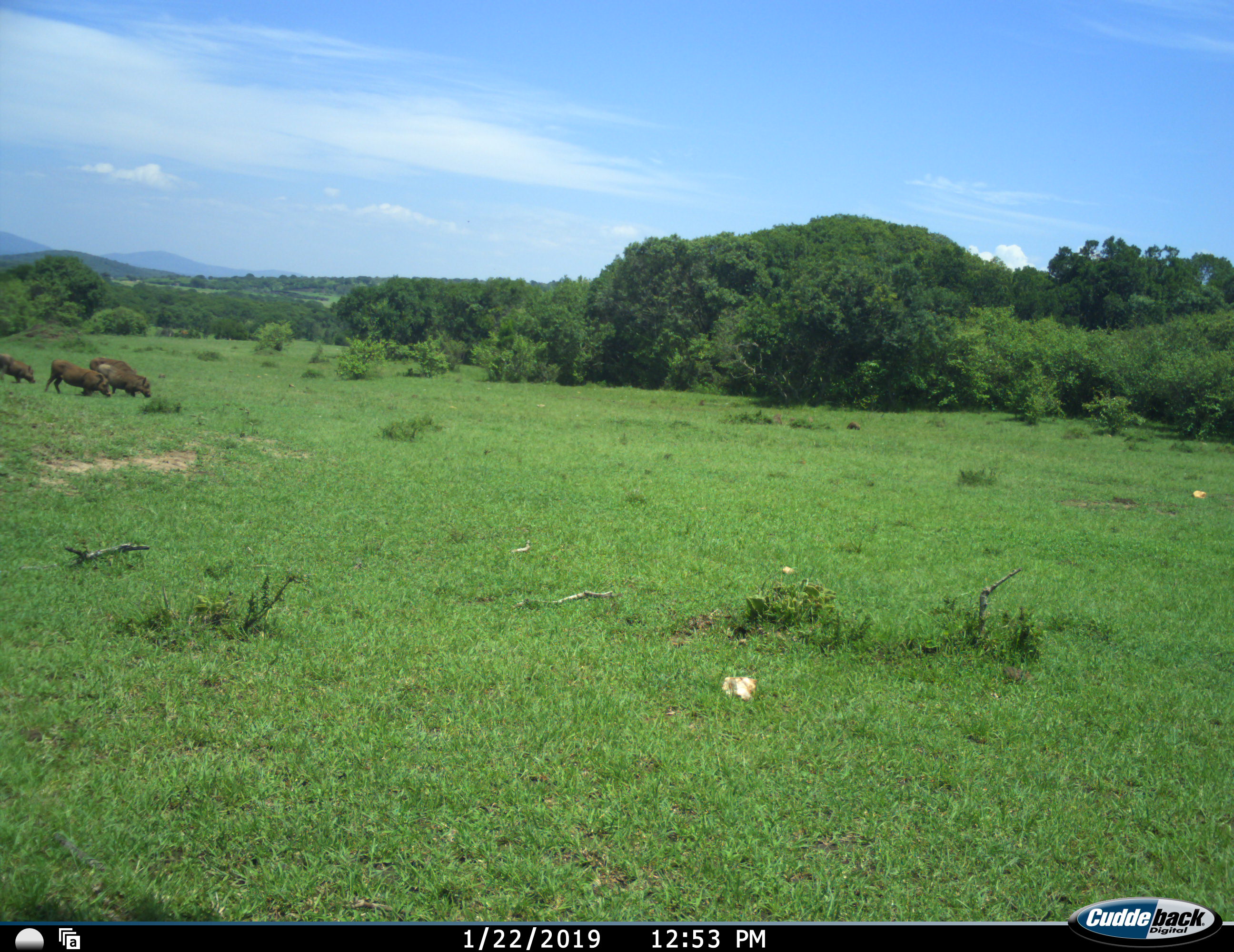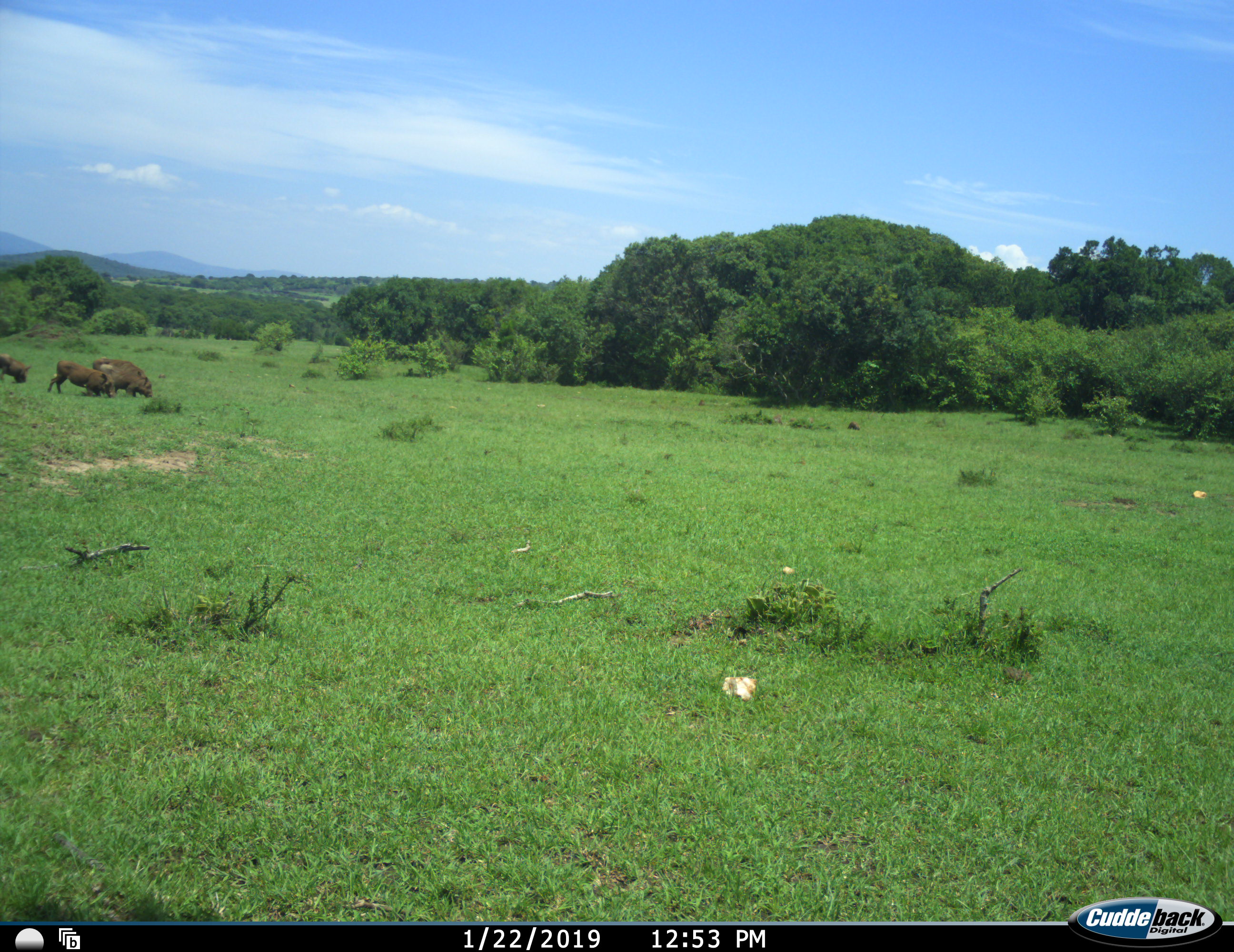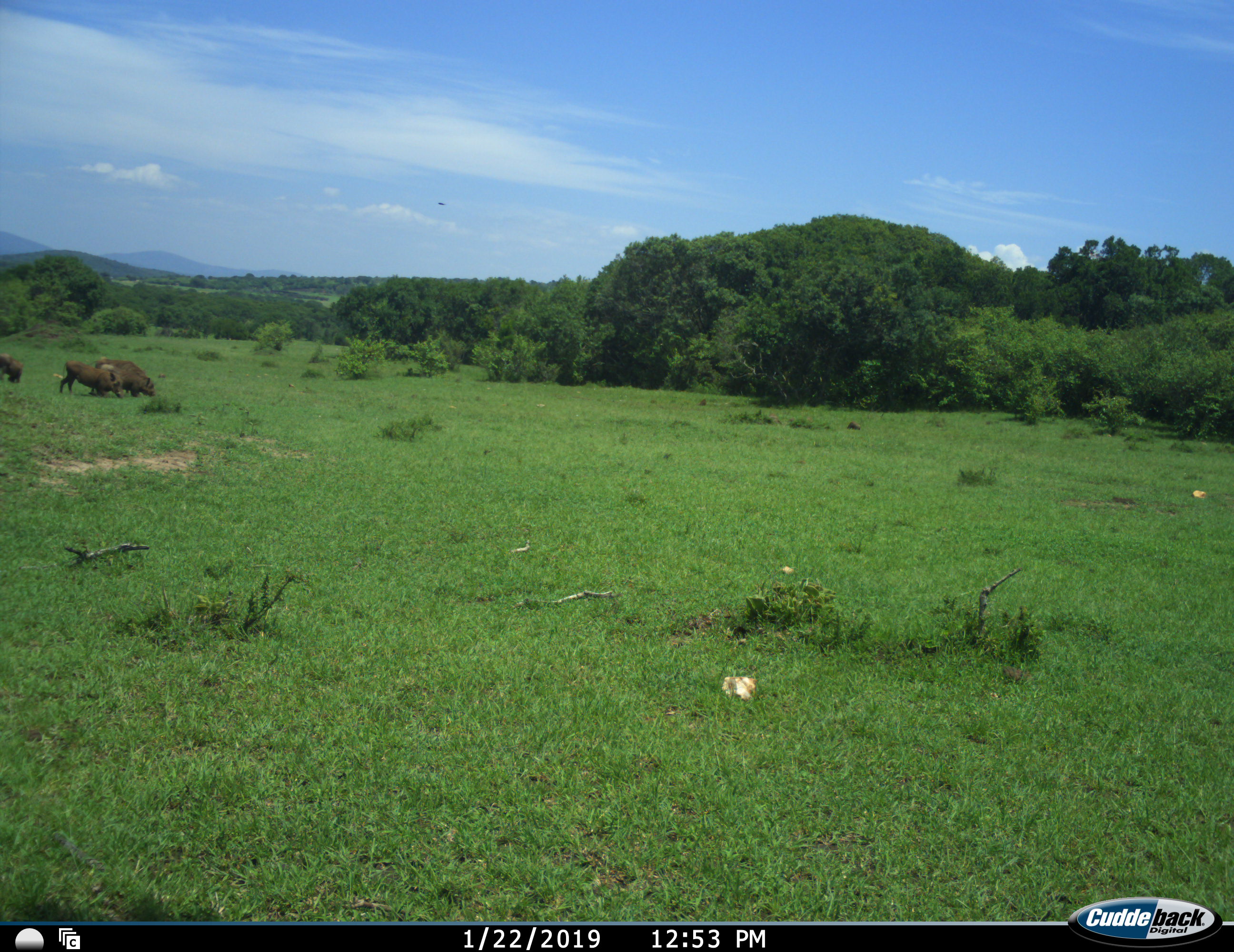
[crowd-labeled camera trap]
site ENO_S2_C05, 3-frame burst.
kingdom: Animalia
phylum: Chordata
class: Mammalia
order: Artiodactyla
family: Suidae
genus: Phacochoerus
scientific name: Phacochoerus africanus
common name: warthog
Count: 4.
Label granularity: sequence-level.